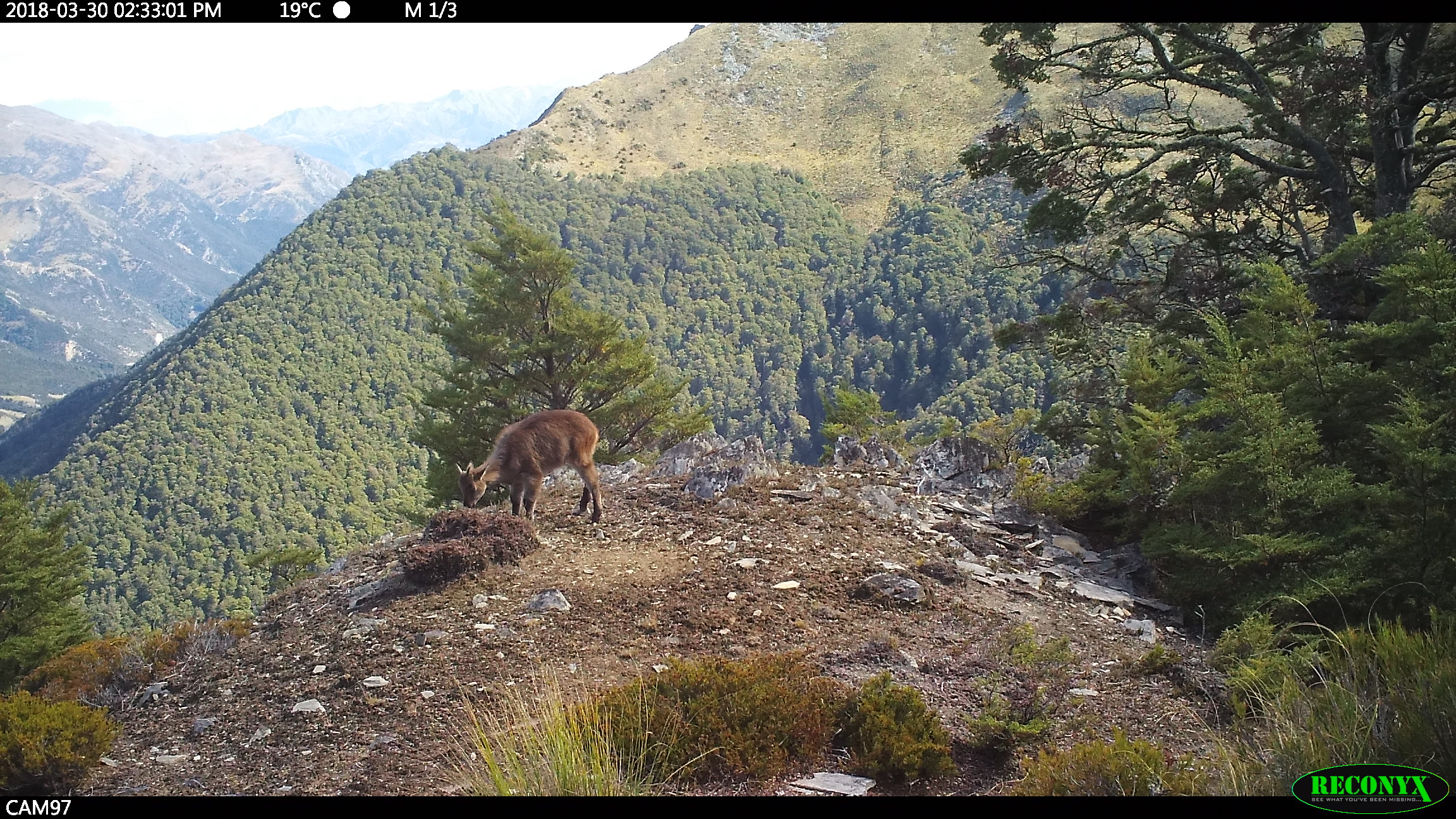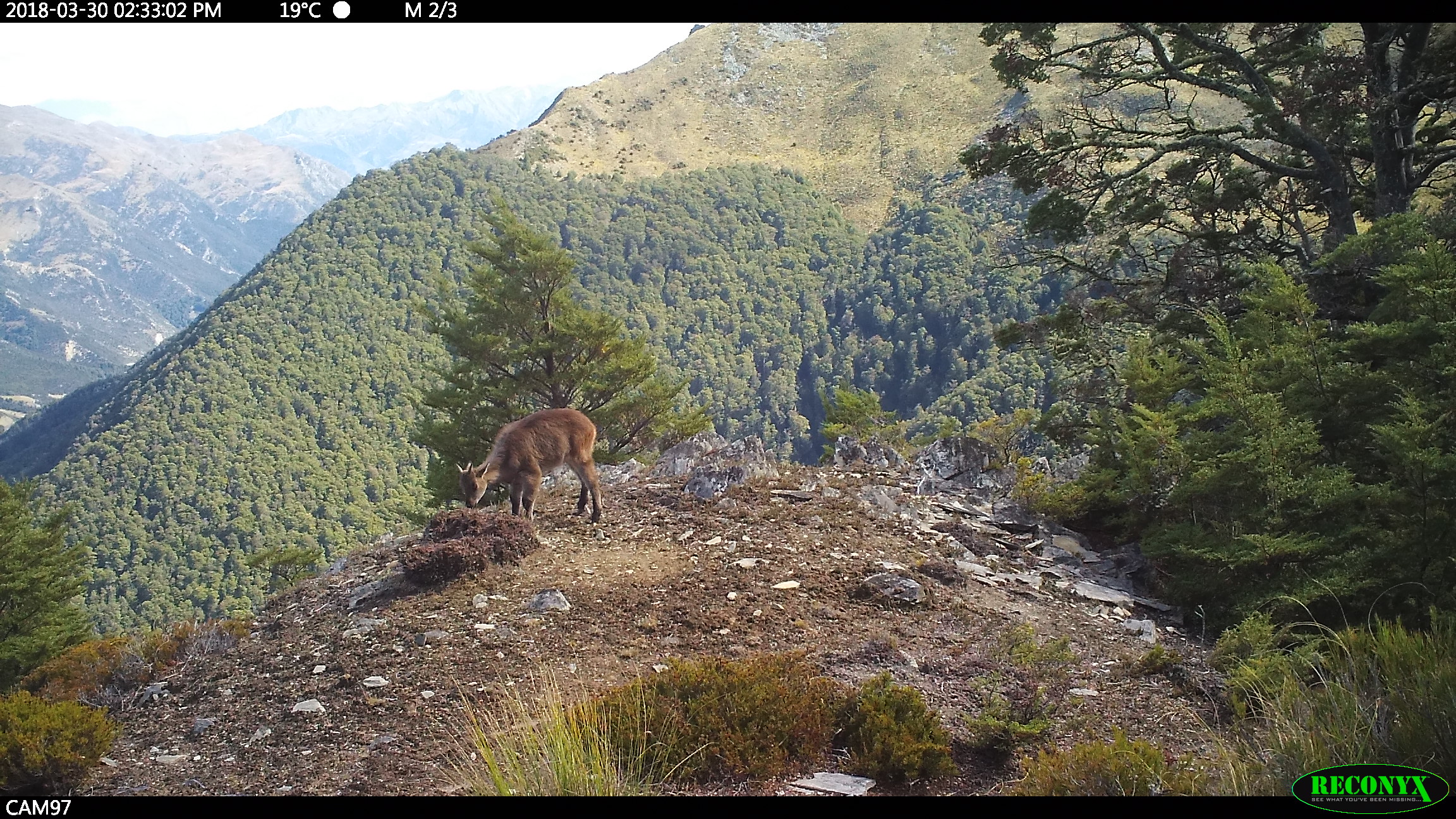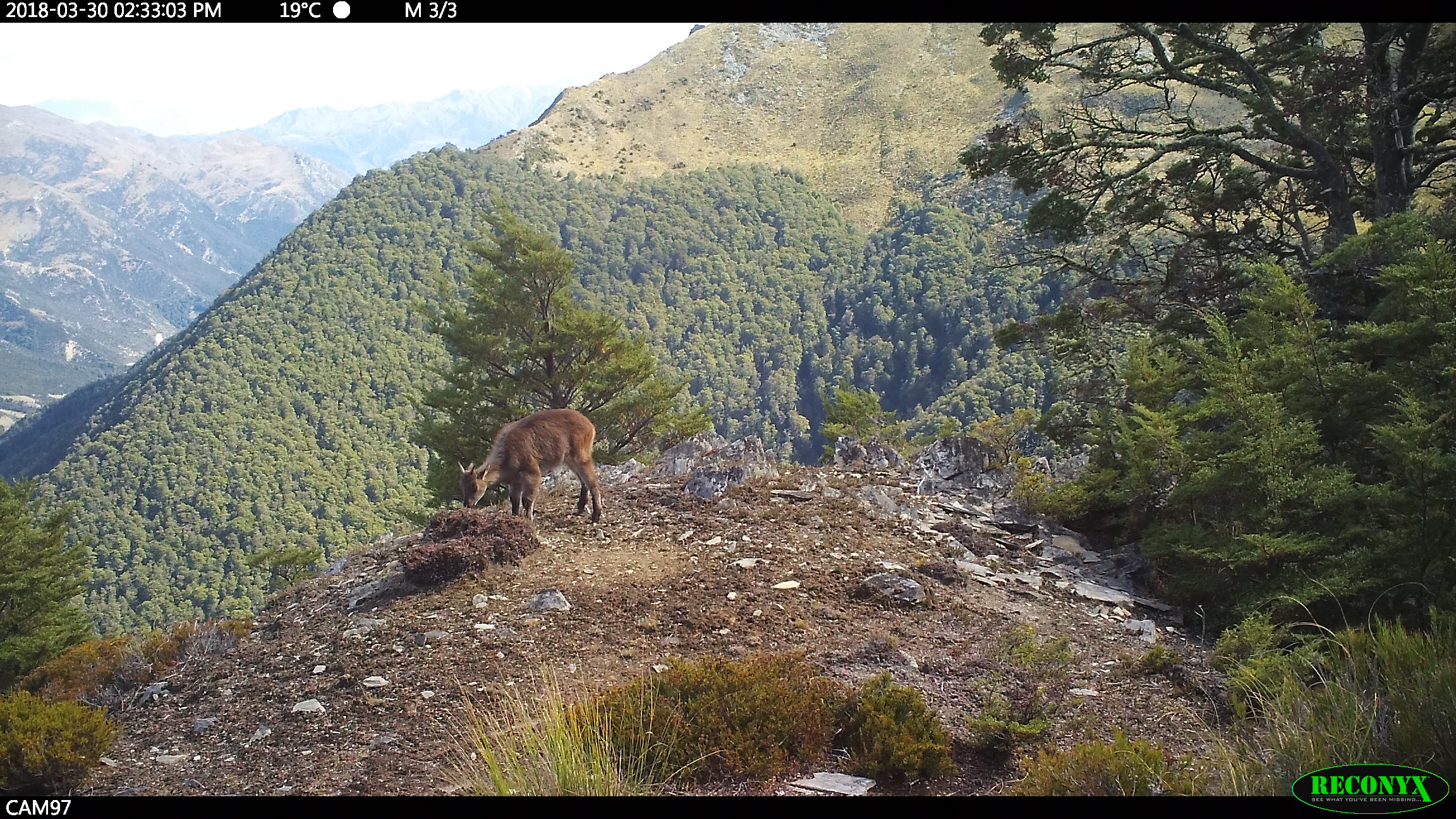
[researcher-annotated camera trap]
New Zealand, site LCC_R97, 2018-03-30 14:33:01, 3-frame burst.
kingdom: Animalia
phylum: Chordata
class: Mammalia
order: Artiodactyla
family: Bovidae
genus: Nilgiritragus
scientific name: Nilgiritragus hylocrius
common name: tahr